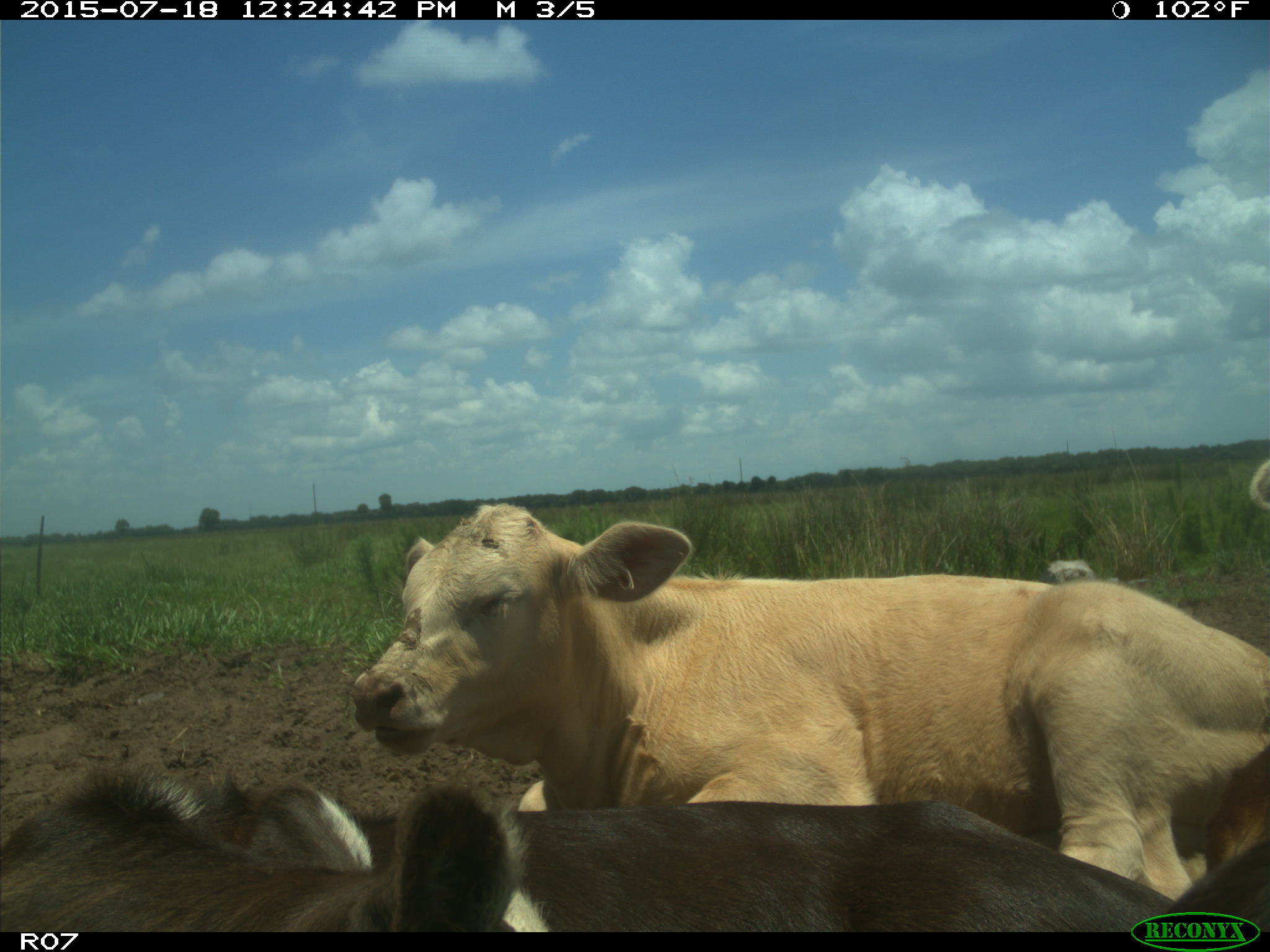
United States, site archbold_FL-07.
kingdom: Animalia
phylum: Chordata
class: Mammalia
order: Artiodactyla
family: Bovidae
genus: Bos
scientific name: Bos taurus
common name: domestic cow